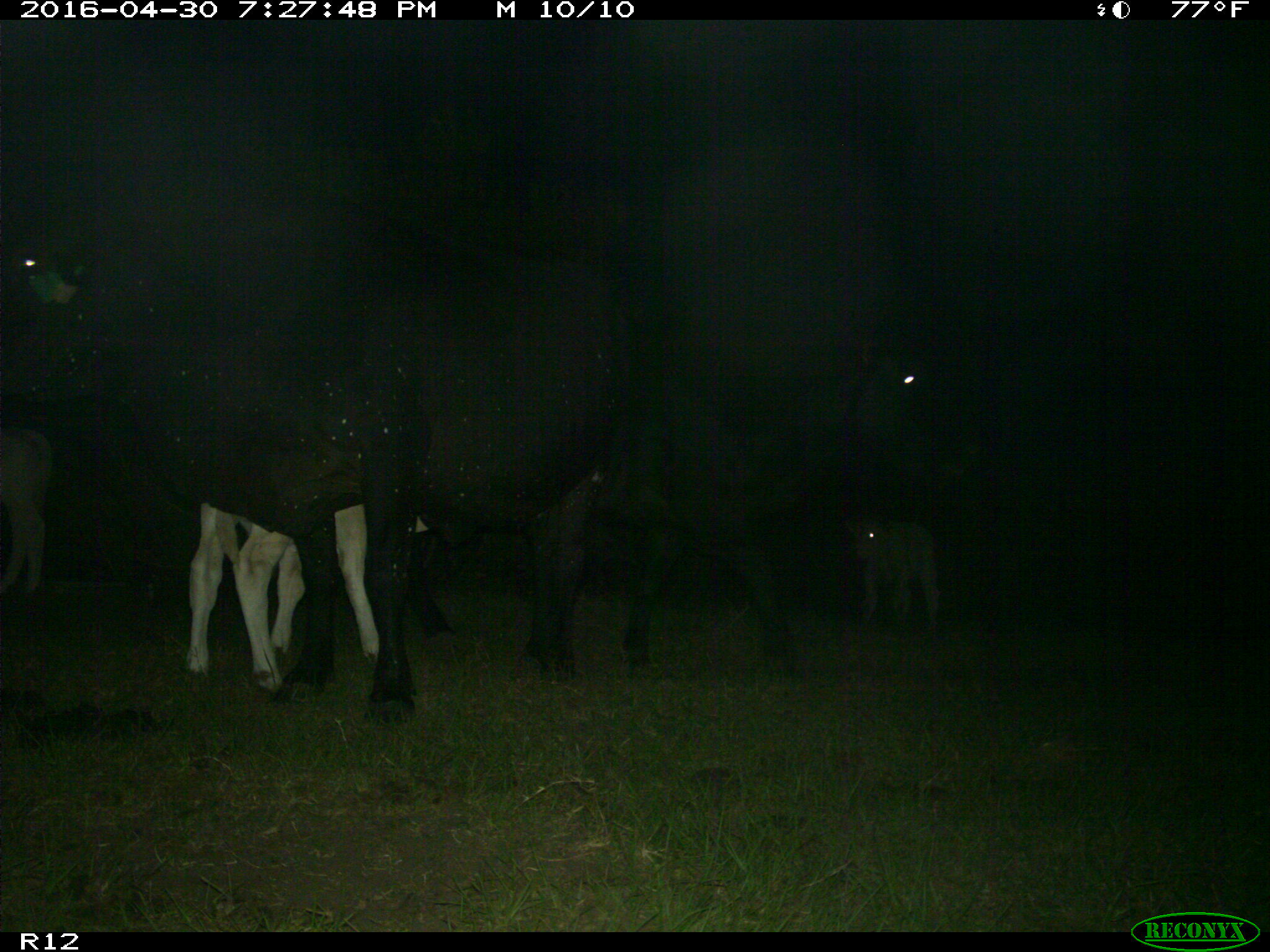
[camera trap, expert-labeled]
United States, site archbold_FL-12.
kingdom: Animalia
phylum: Chordata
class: Mammalia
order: Artiodactyla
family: Bovidae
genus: Bos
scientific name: Bos taurus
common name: domestic cow